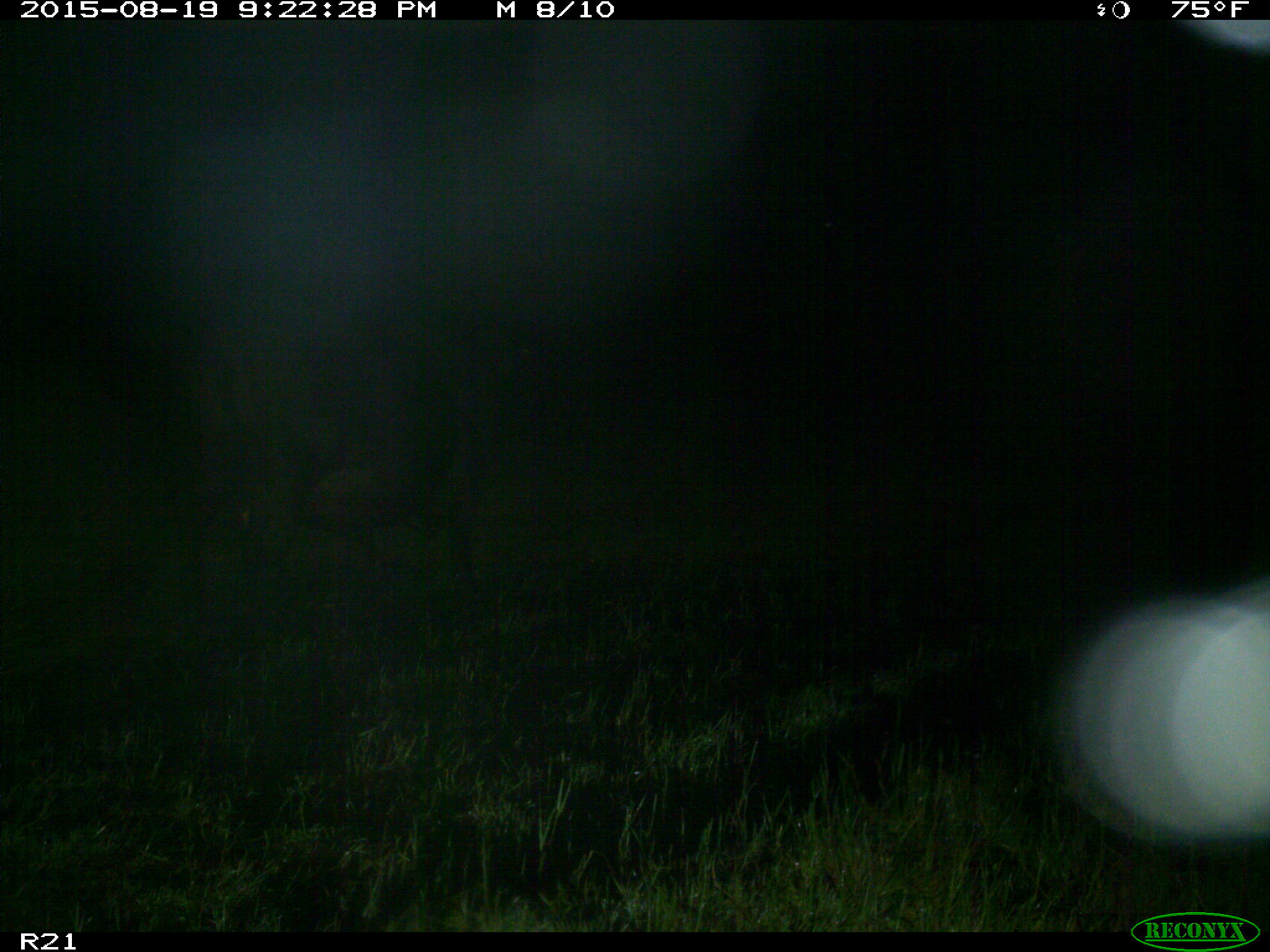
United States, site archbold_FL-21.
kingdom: Animalia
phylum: Chordata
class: Mammalia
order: Artiodactyla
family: Bovidae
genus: Bos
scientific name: Bos taurus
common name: domestic cow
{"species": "Bos taurus (domestic cow)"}